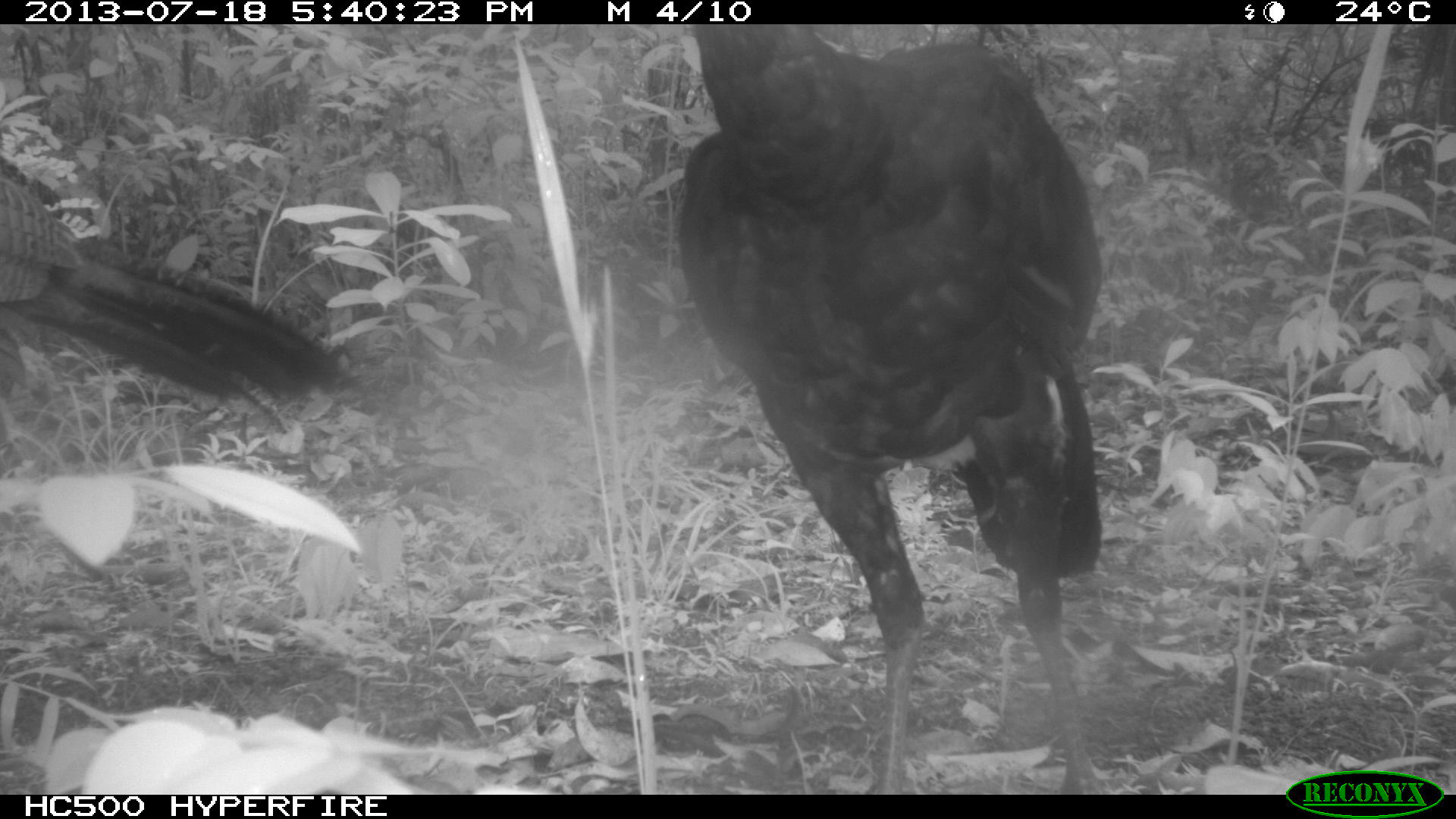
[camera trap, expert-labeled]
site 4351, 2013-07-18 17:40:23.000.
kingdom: Animalia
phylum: Chordata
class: Aves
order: Galliformes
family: Cracidae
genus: Crax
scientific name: Crax rubra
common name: great curassow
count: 3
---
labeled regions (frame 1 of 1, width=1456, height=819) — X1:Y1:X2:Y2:
crax rubra: 673:24:1107:794; 0:153:368:437